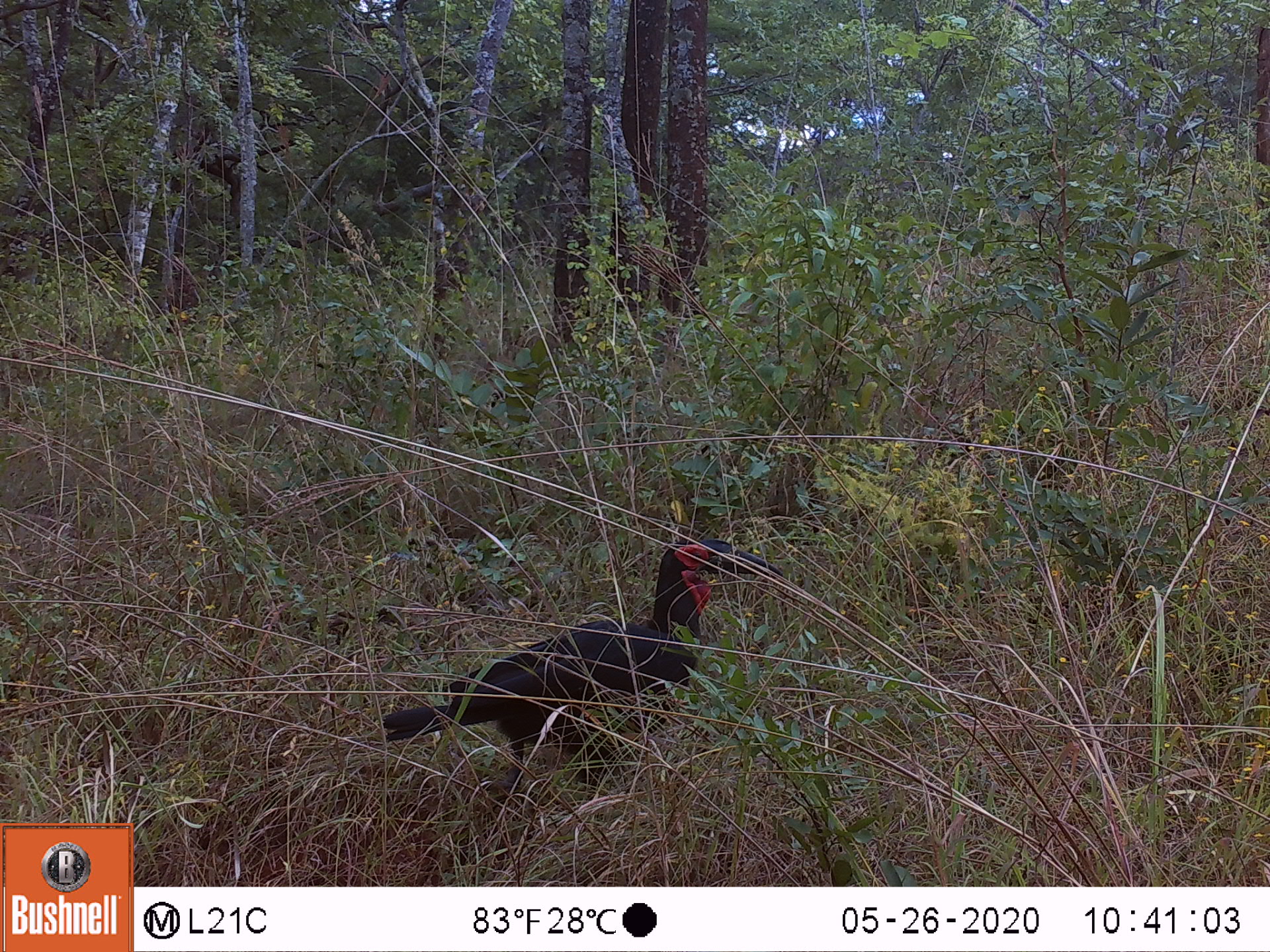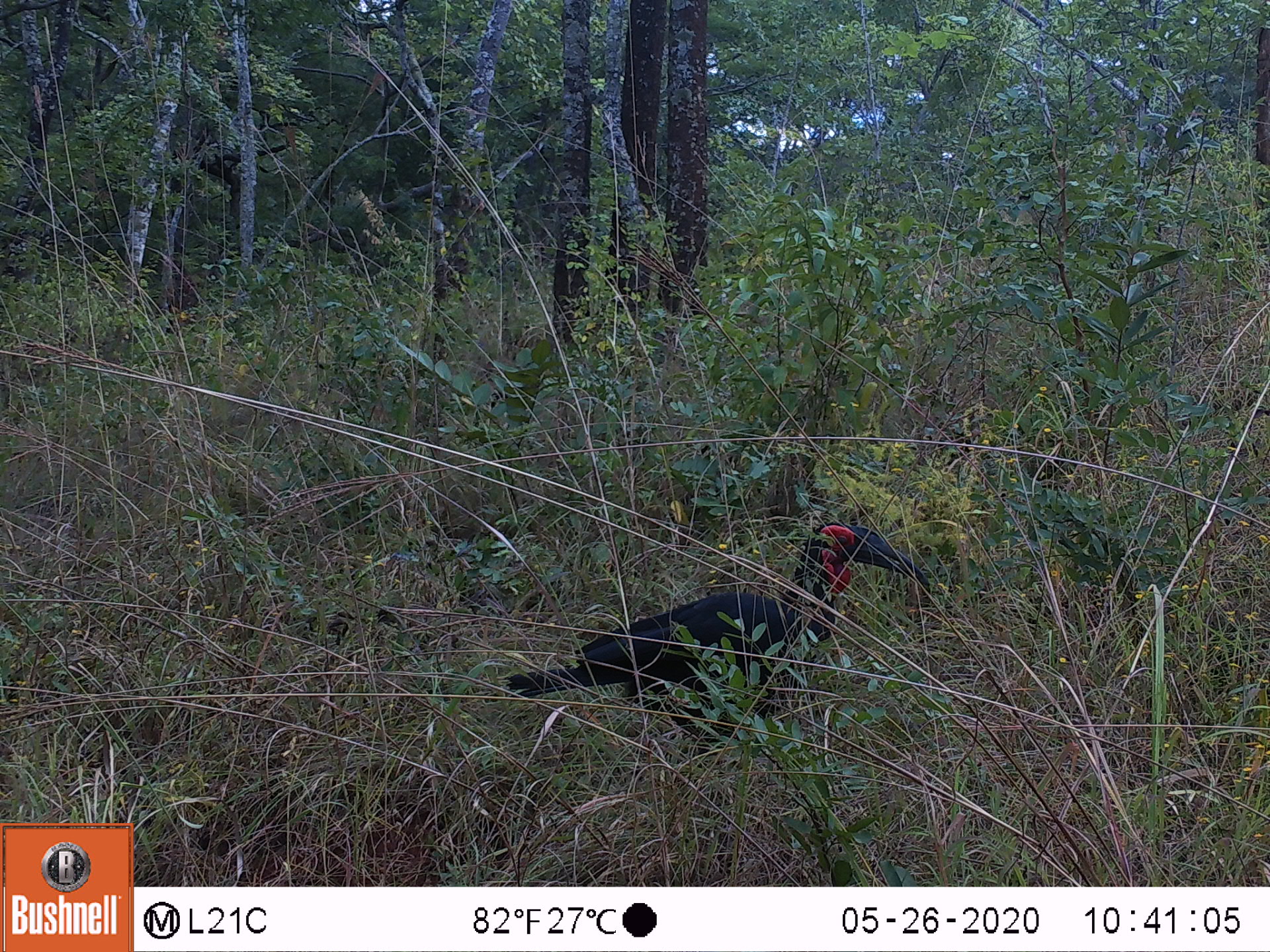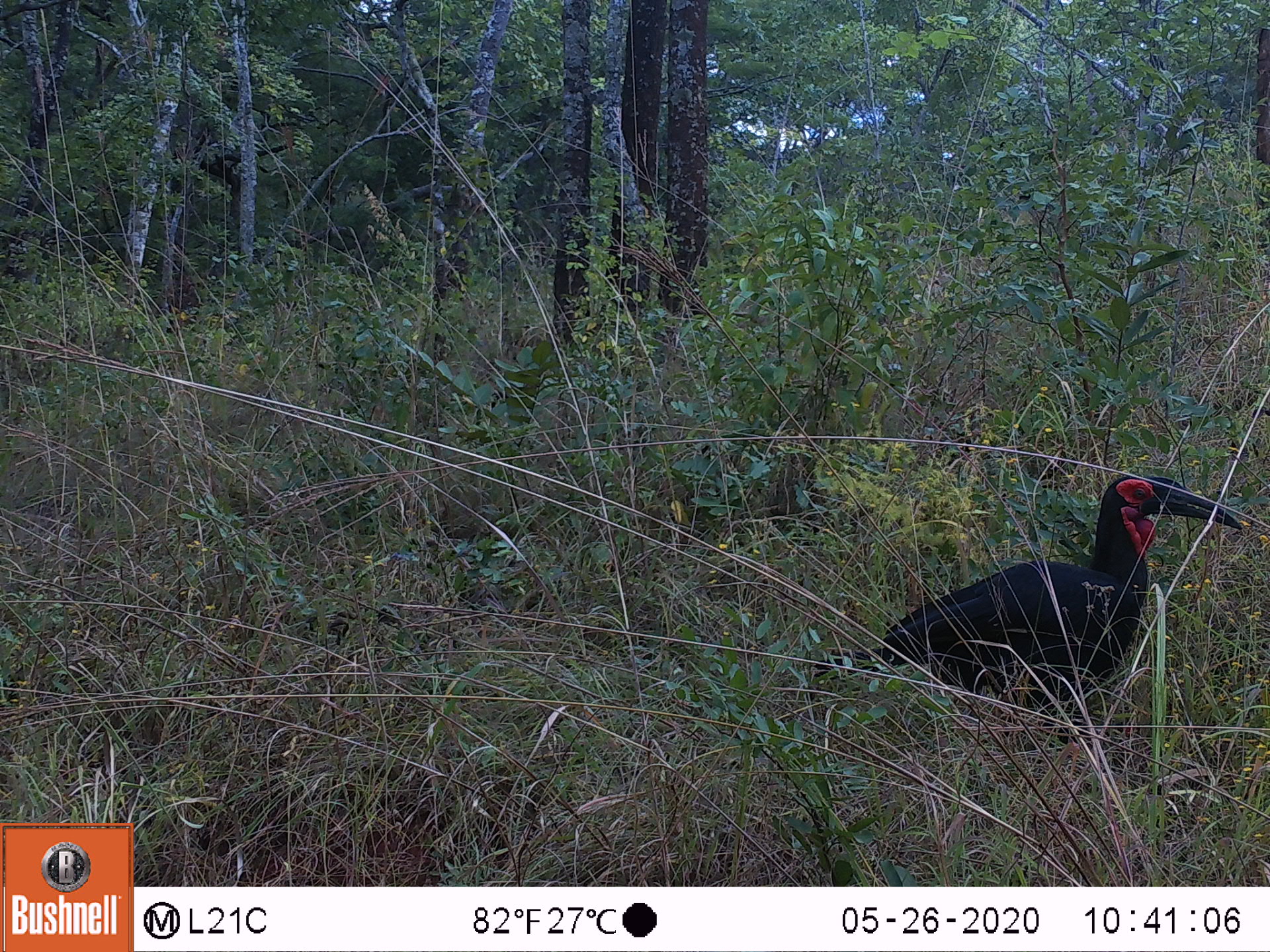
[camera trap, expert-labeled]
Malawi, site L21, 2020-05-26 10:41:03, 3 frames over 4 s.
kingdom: Animalia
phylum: Chordata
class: Aves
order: Bucerotiformes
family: Bucorvidae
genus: Bucorvus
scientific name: Bucorvus leadbeateri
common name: southern ground hornbill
Southern ground hornbill (Bucorvus leadbeateri), count 1.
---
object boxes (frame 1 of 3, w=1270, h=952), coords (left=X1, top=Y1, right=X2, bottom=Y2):
southern ground hornbill: (left=393, top=530, right=784, bottom=794)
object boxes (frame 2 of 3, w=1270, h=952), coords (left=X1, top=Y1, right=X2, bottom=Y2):
southern ground hornbill: (left=528, top=518, right=926, bottom=759)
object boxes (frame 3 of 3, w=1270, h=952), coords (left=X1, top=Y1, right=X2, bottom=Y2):
southern ground hornbill: (left=831, top=463, right=1246, bottom=730)